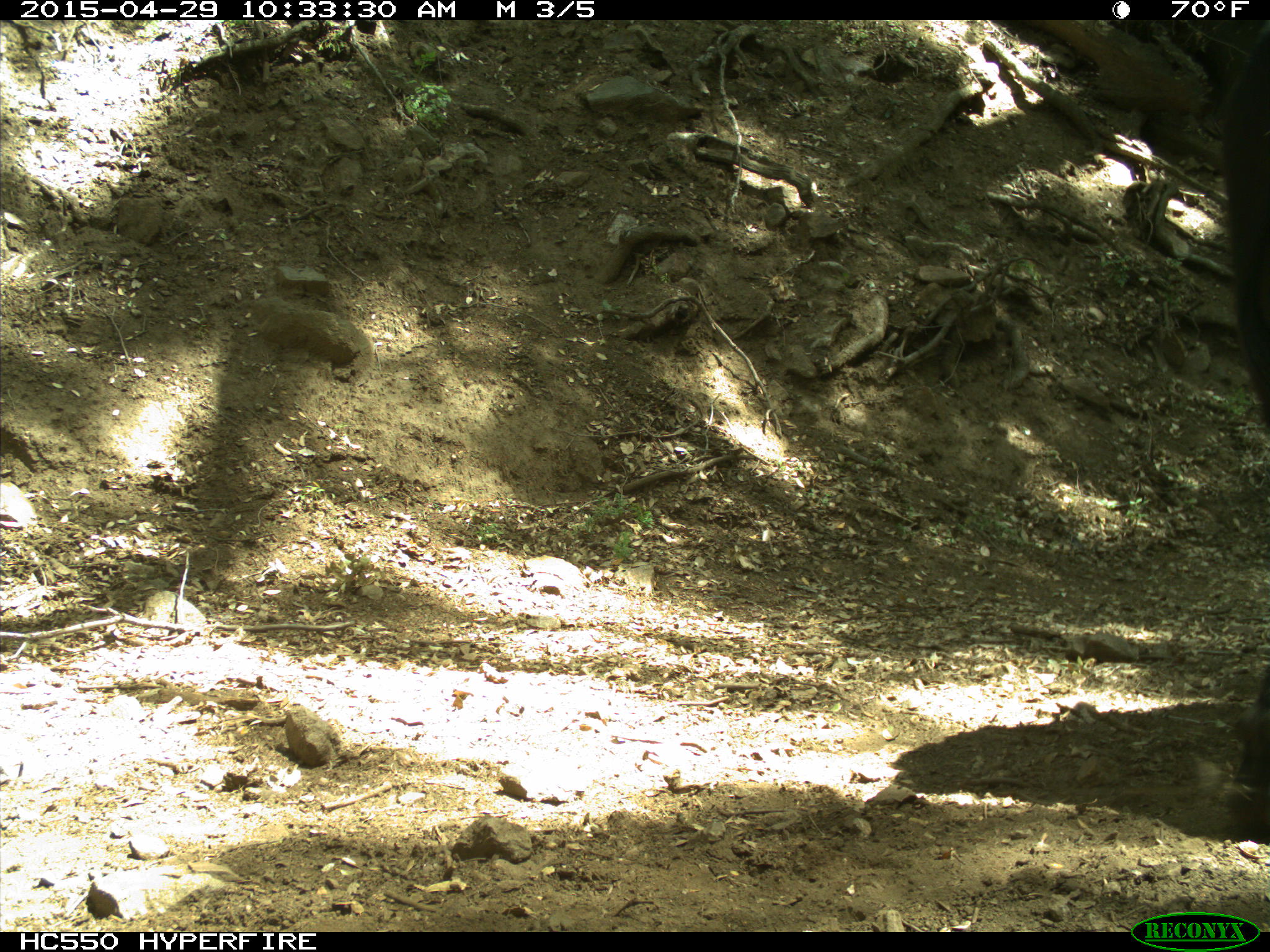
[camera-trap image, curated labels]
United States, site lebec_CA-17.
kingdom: Animalia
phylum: Chordata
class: Mammalia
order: Artiodactyla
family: Bovidae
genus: Bos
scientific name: Bos taurus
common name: domestic cow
Bos taurus (domestic cow).